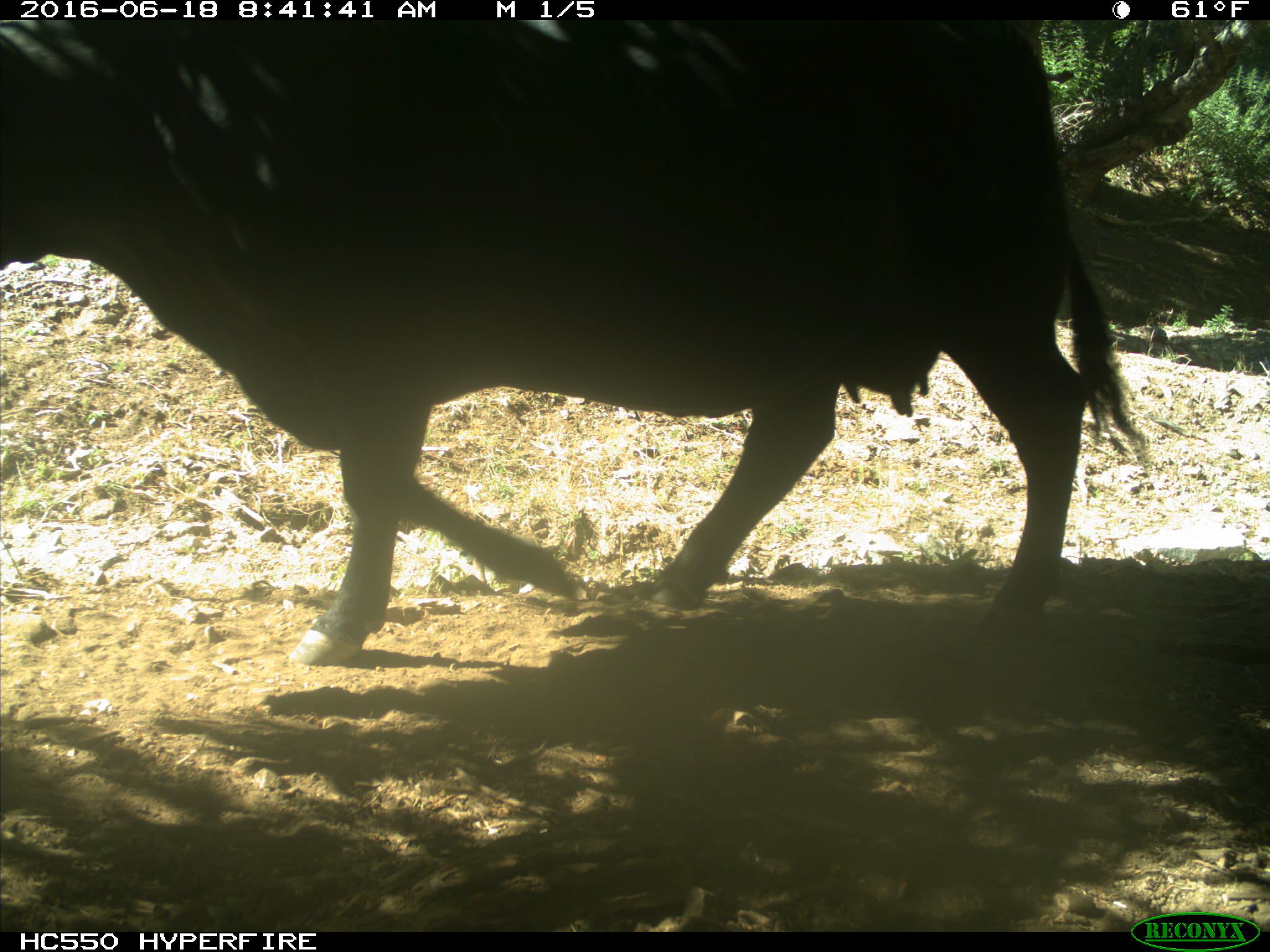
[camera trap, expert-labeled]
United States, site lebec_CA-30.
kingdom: Animalia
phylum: Chordata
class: Mammalia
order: Artiodactyla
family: Bovidae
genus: Bos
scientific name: Bos taurus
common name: domestic cow